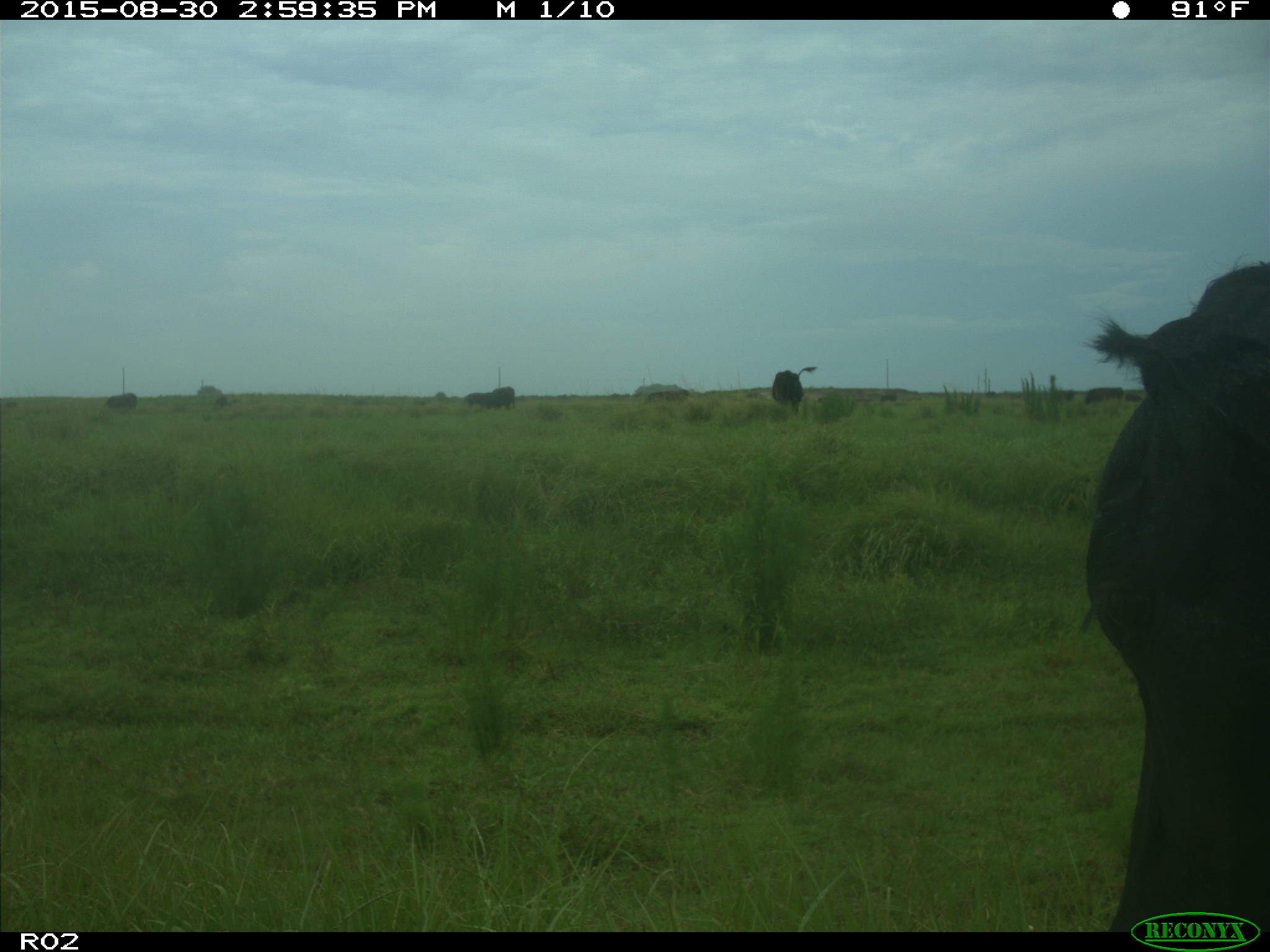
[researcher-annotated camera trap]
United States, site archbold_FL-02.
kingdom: Animalia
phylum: Chordata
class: Mammalia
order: Artiodactyla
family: Bovidae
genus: Bos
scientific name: Bos taurus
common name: domestic cow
Bos taurus (domestic cow).